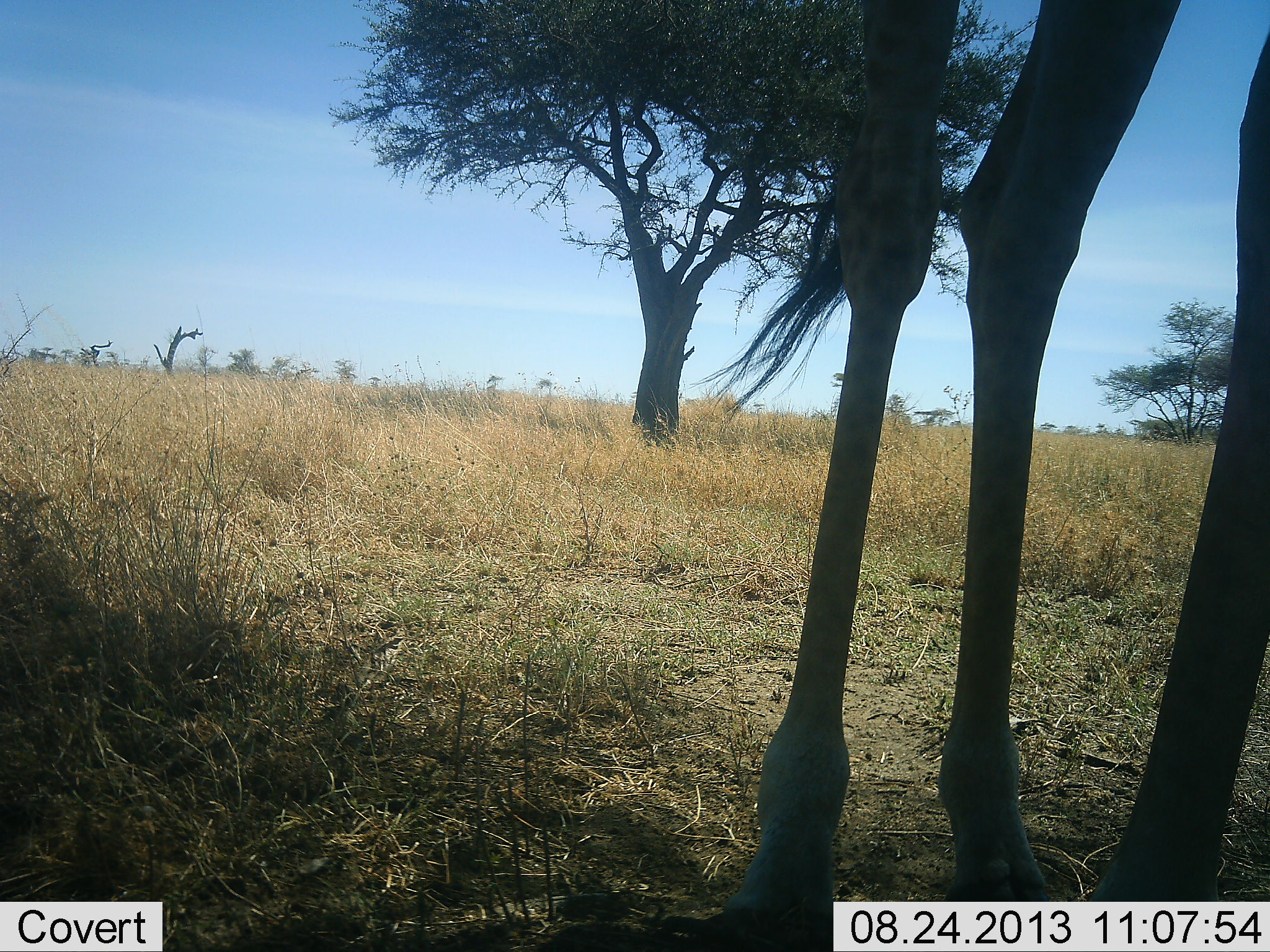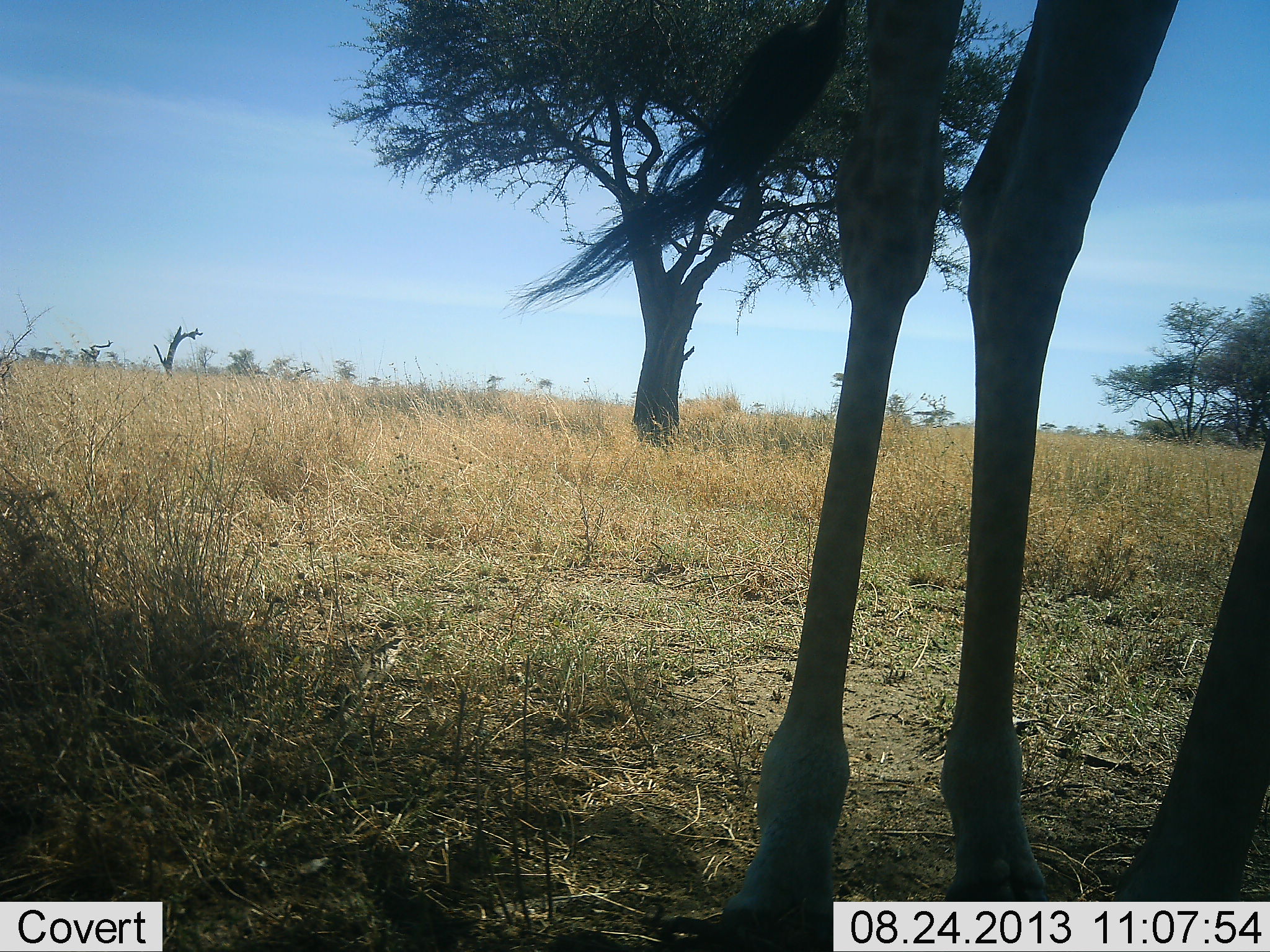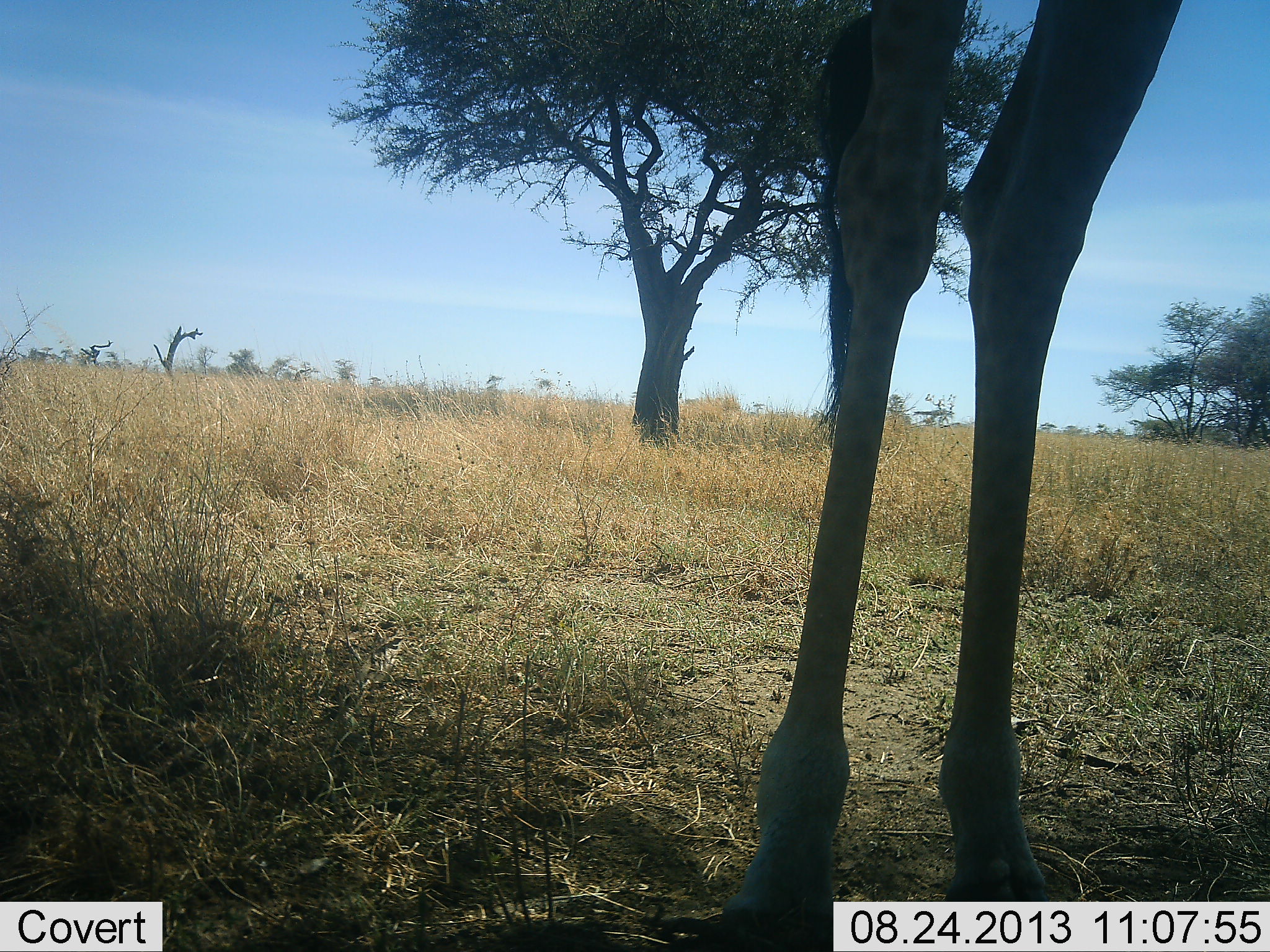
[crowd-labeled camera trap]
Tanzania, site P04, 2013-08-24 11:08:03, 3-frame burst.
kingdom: Animalia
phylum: Chordata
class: Mammalia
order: Artiodactyla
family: Giraffidae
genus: Giraffa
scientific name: Giraffa camelopardalis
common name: giraffe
Giraffe (Giraffa camelopardalis), count 1. Behavior (volunteer vote fractions): standing 80%, resting 0%, moving 0%, interacting 0%. Young present (vote fraction): 0%. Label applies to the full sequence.